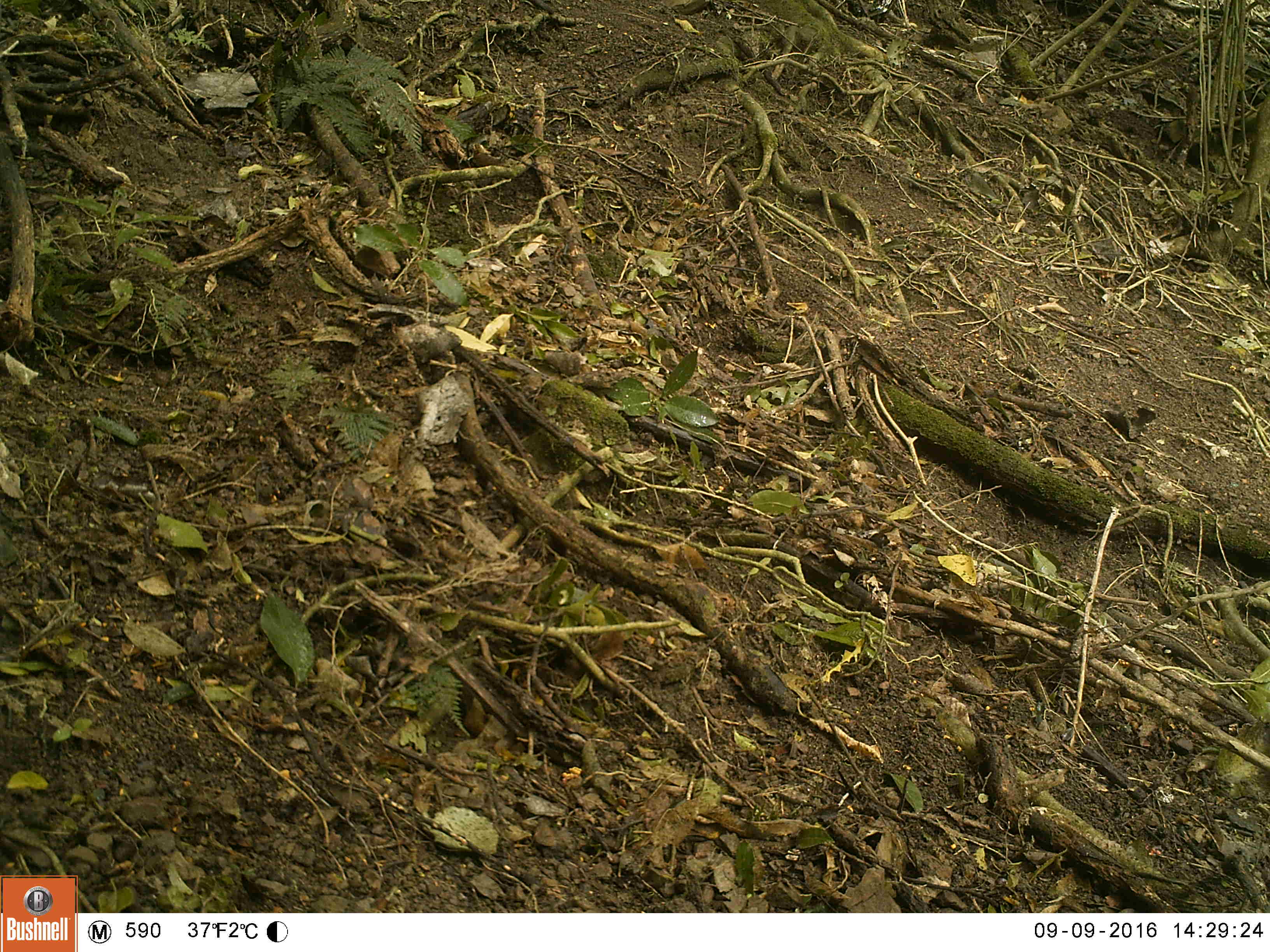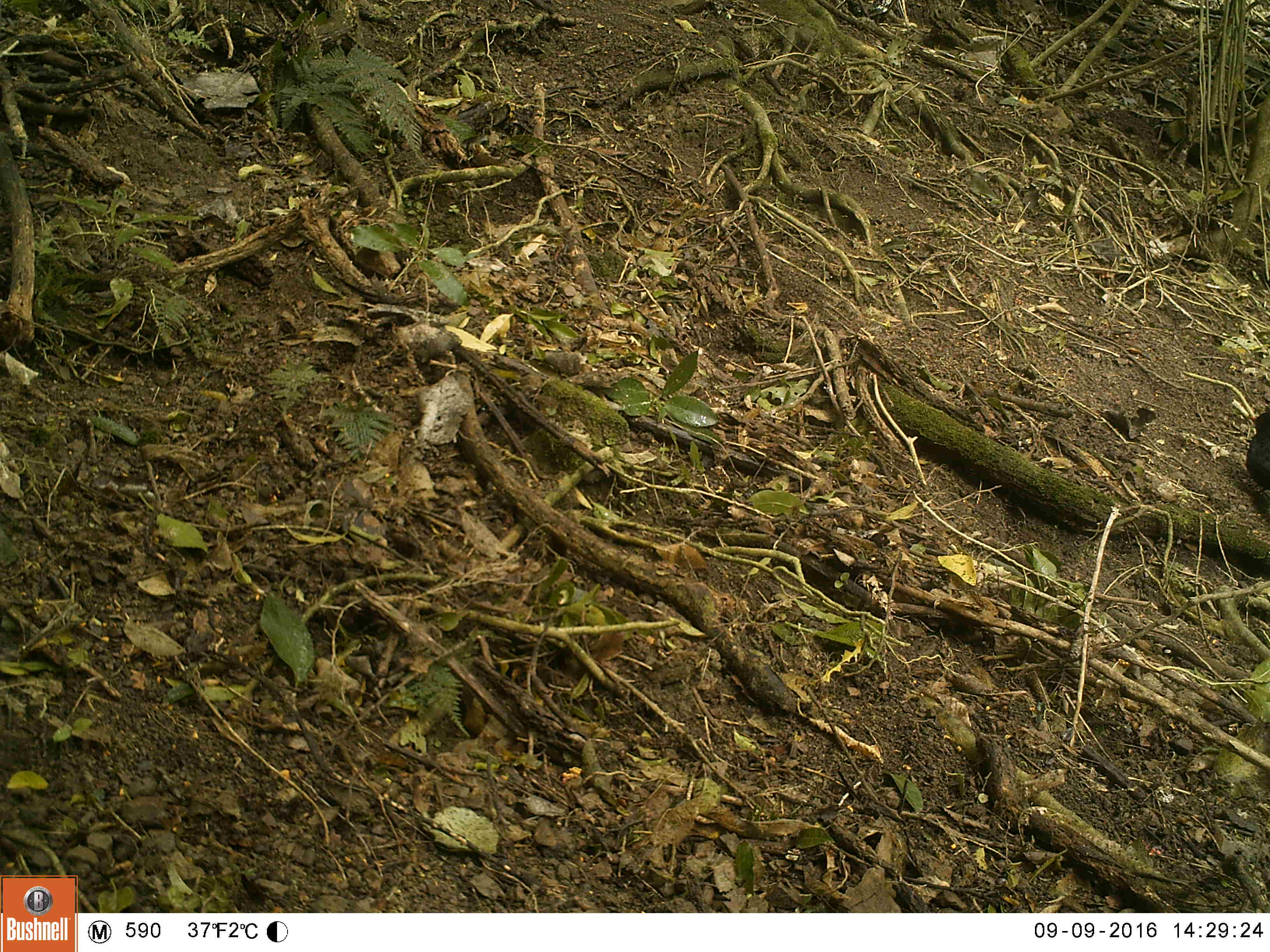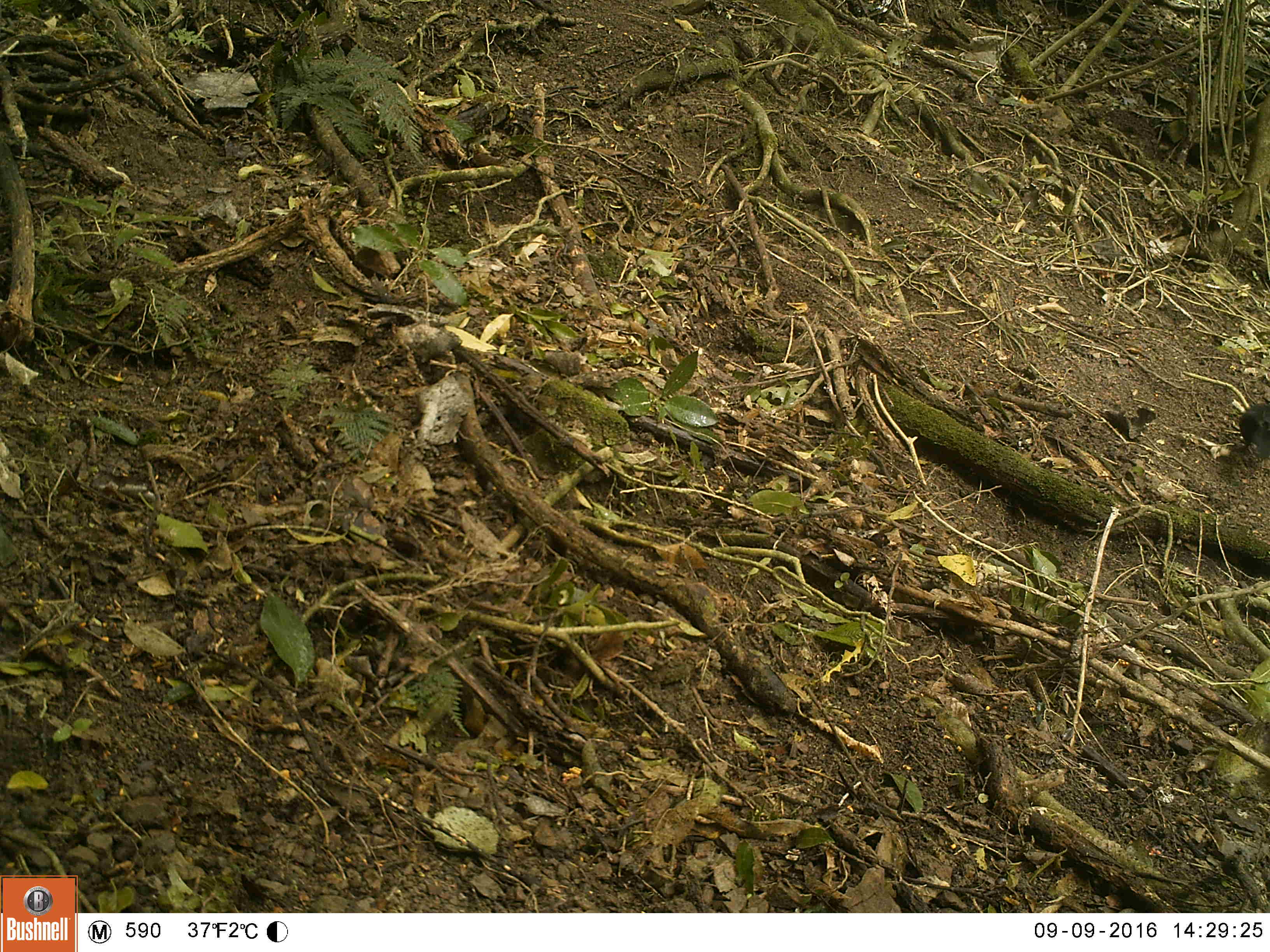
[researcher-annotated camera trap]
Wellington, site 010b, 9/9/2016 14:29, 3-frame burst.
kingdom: Animalia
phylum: Chordata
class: Aves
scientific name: Aves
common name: bird